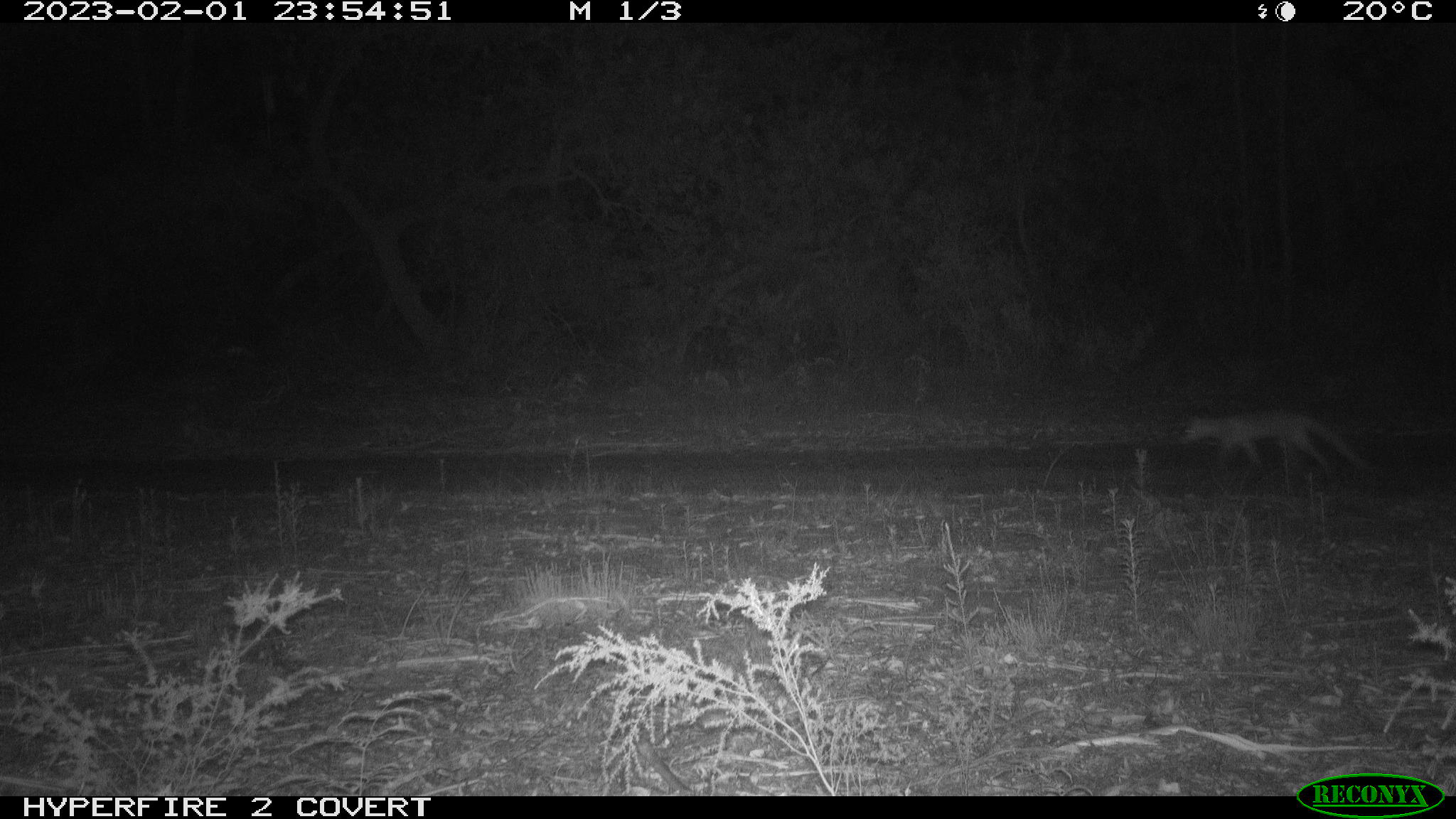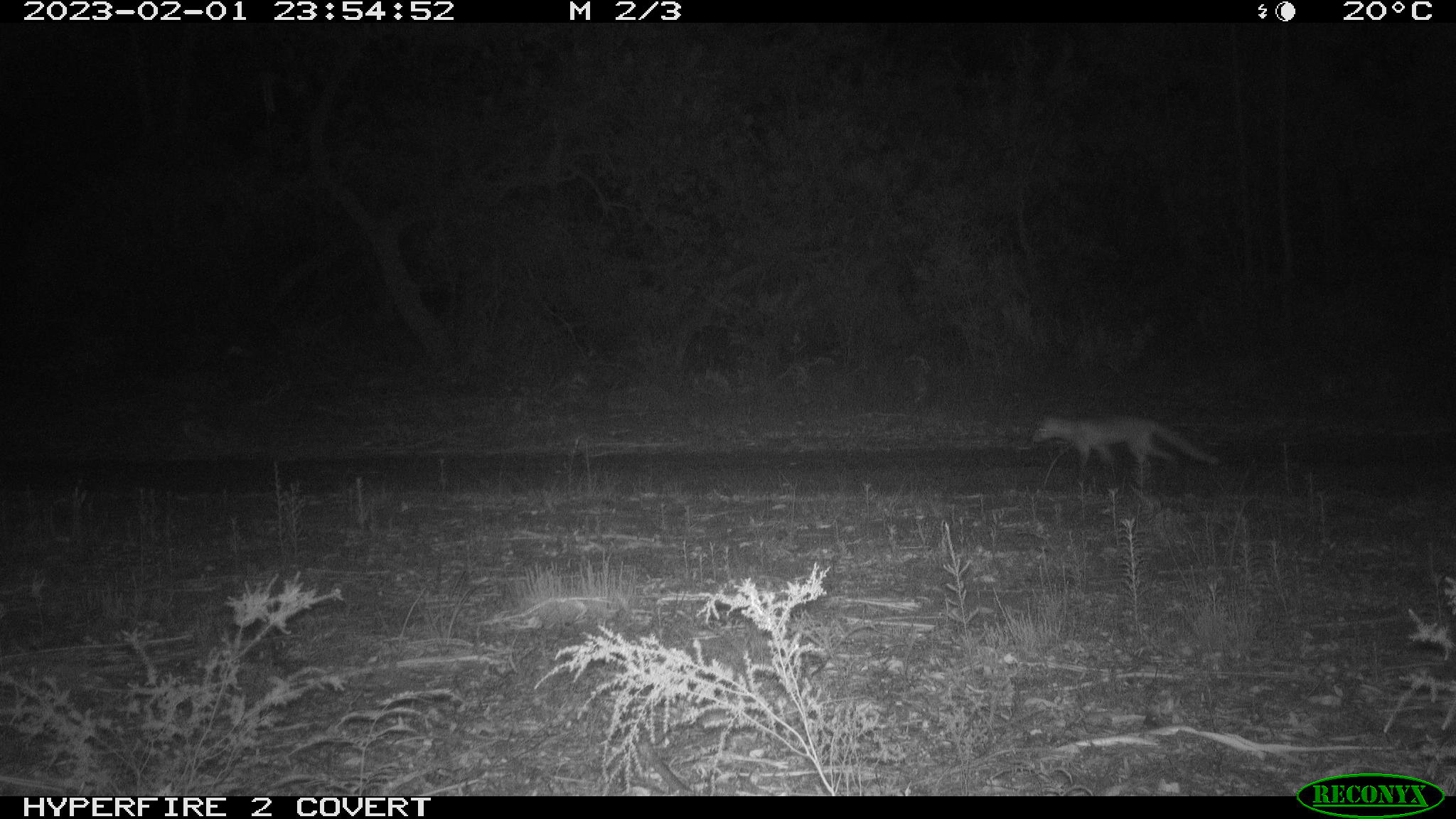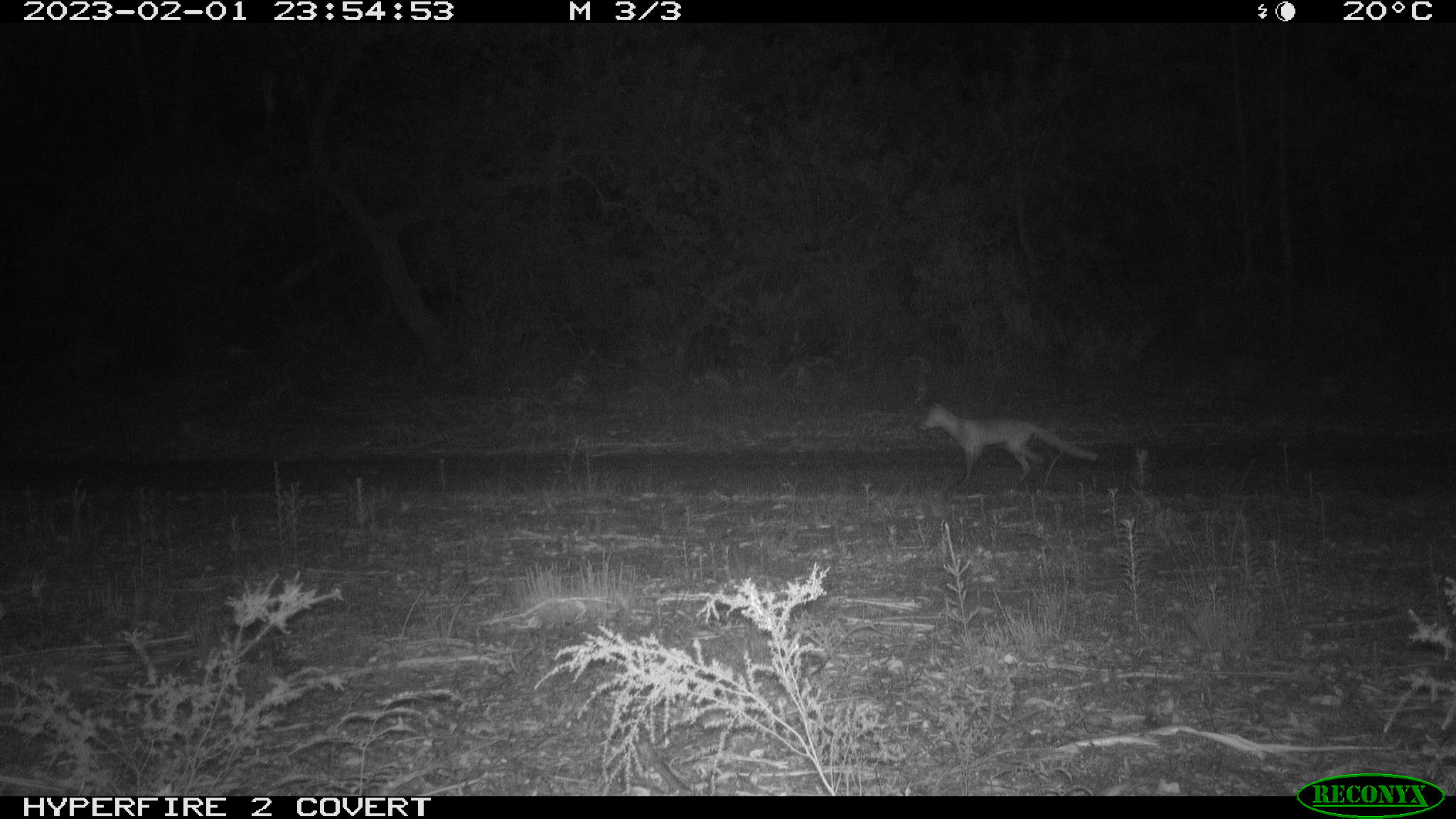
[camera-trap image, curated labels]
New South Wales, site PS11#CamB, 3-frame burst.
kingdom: Animalia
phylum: Chordata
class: Mammalia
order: Carnivora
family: Canidae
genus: Vulpes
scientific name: Vulpes vulpes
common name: red fox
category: fox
Fox (red fox) (Vulpes vulpes).